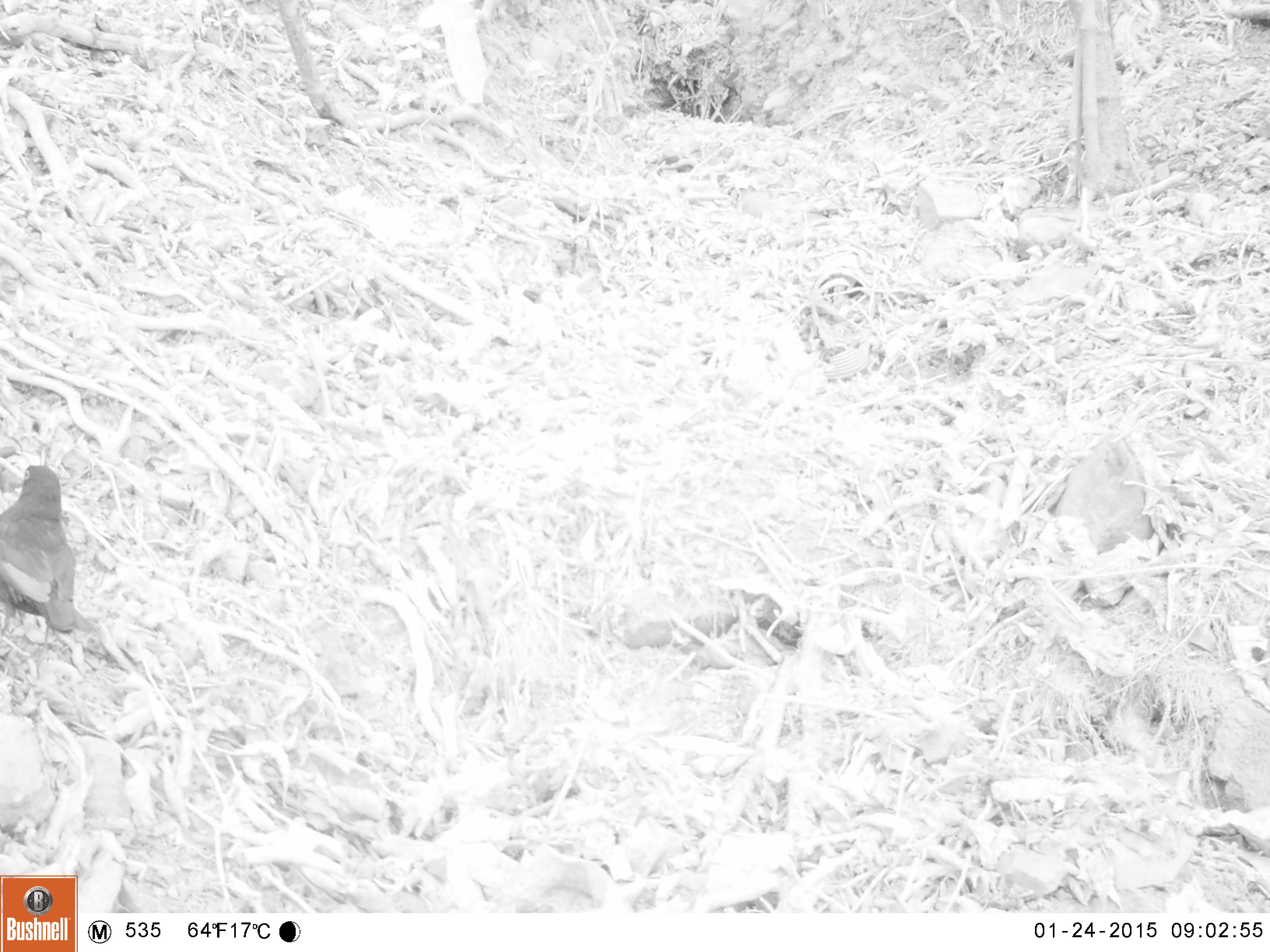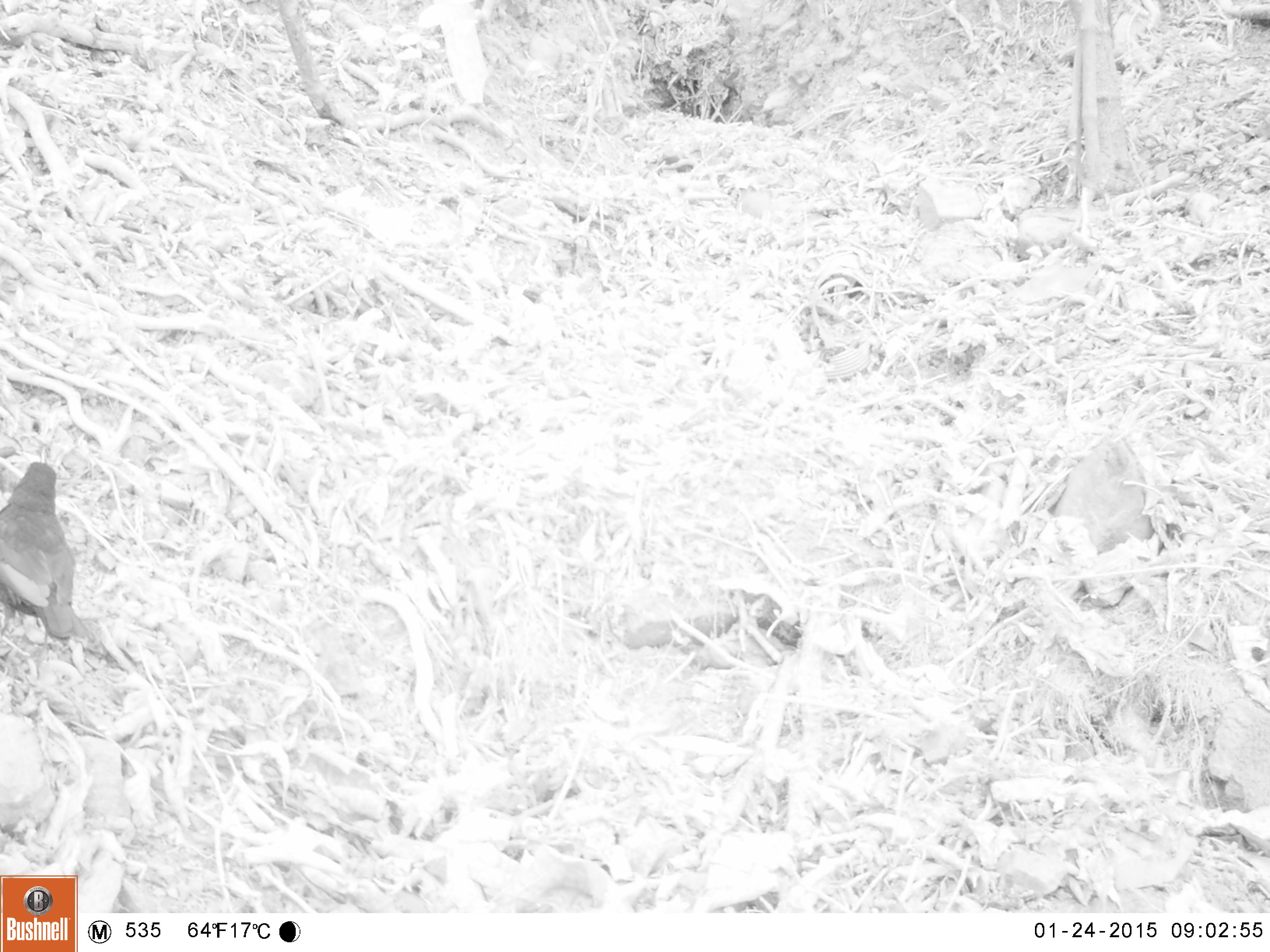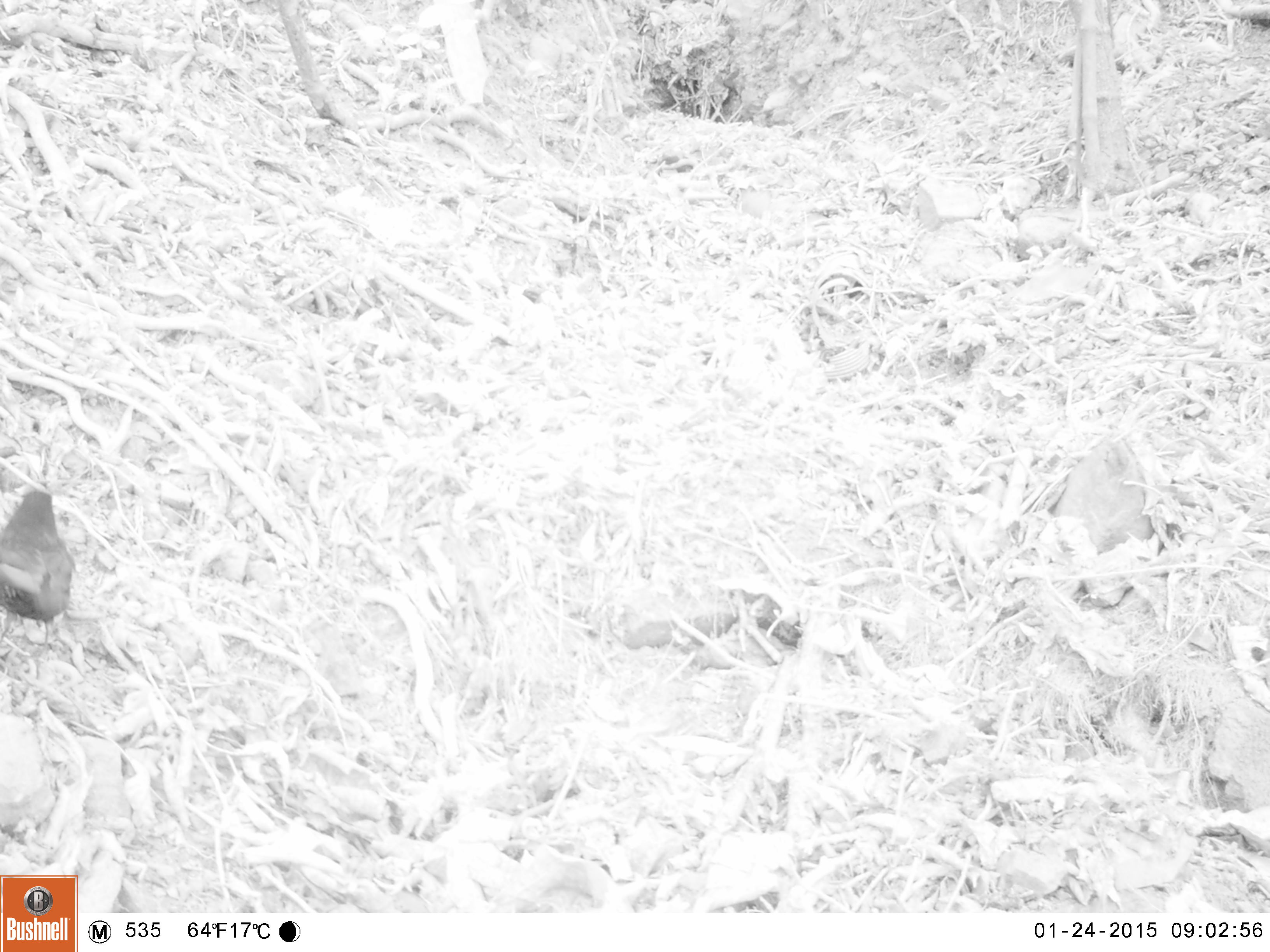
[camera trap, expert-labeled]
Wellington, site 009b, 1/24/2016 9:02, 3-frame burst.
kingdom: Animalia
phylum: Chordata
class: Aves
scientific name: Aves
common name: bird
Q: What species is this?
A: Bird (Aves).